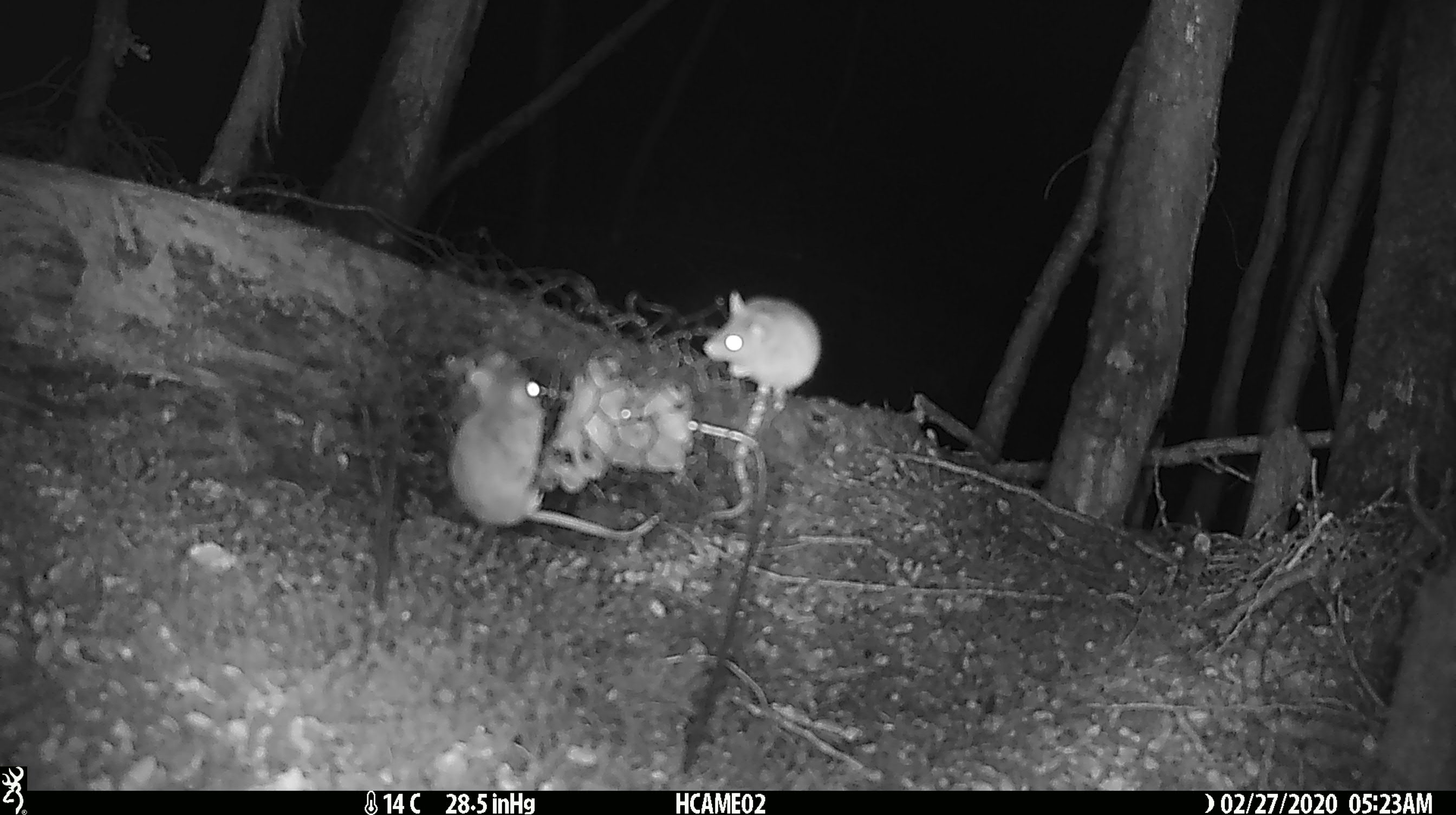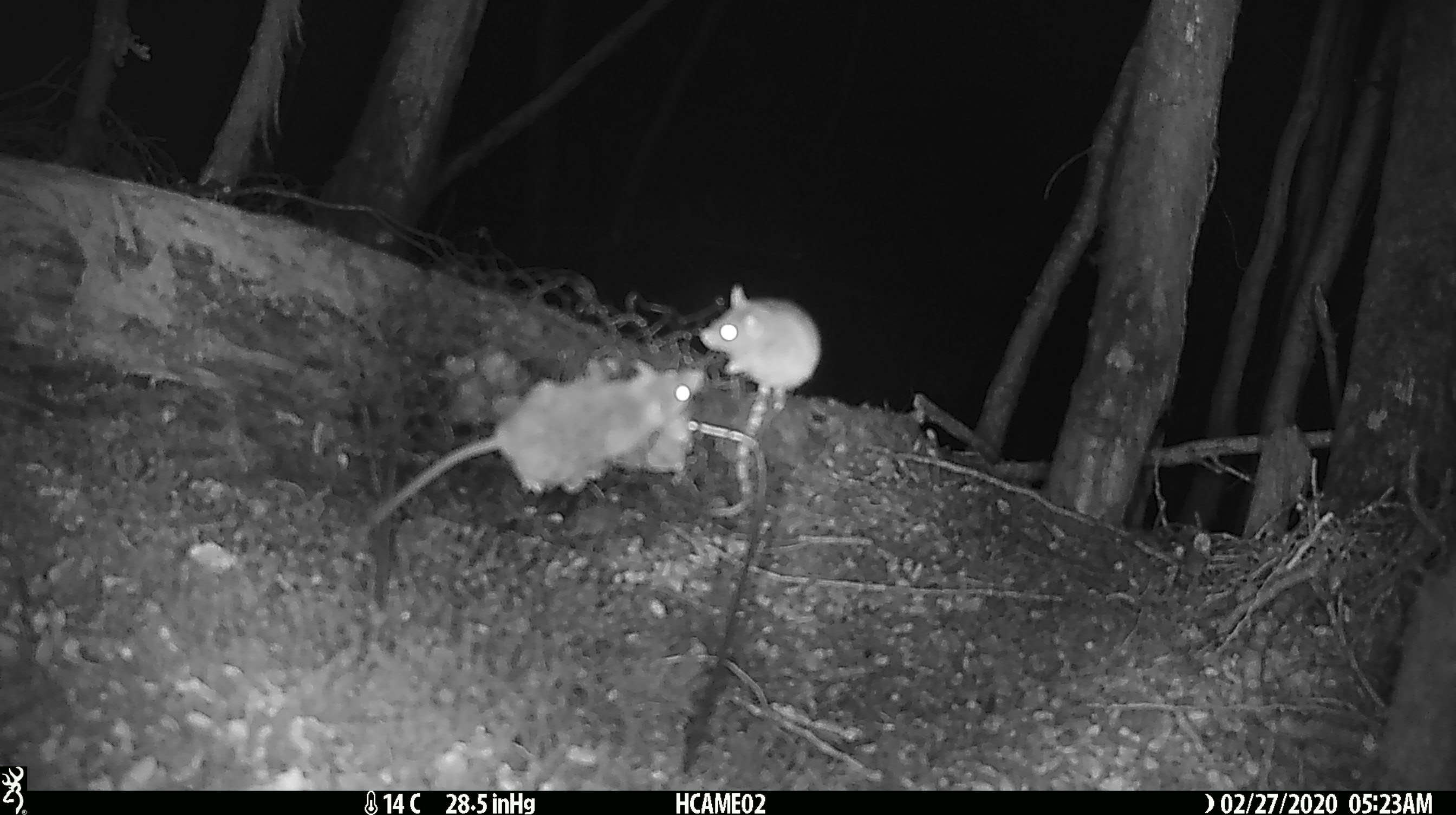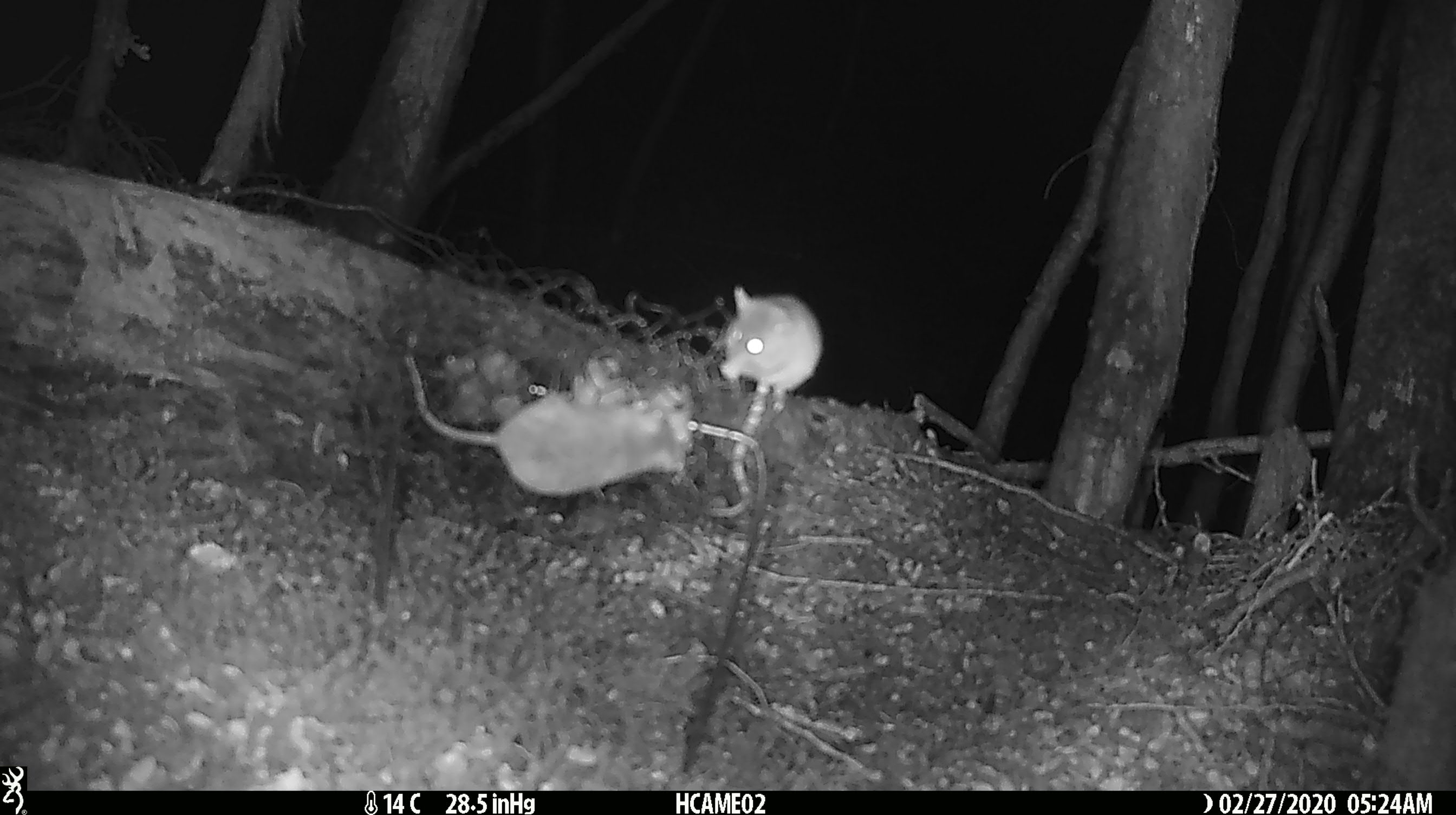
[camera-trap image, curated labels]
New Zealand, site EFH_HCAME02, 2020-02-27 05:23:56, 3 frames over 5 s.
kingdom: Animalia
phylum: Chordata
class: Mammalia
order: Rodentia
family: Muridae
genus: Mus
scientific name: Mus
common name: mouse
Mouse (Mus).